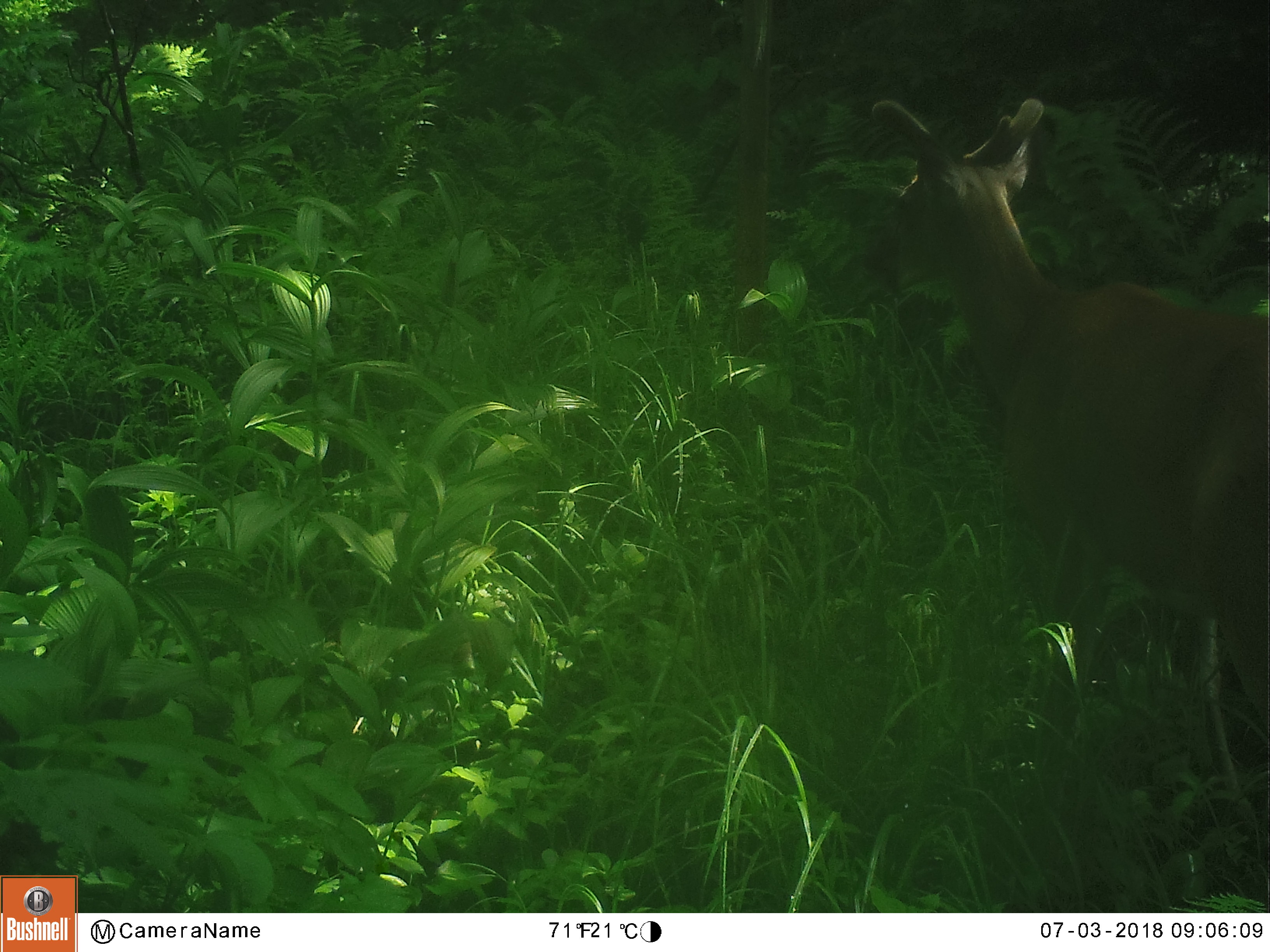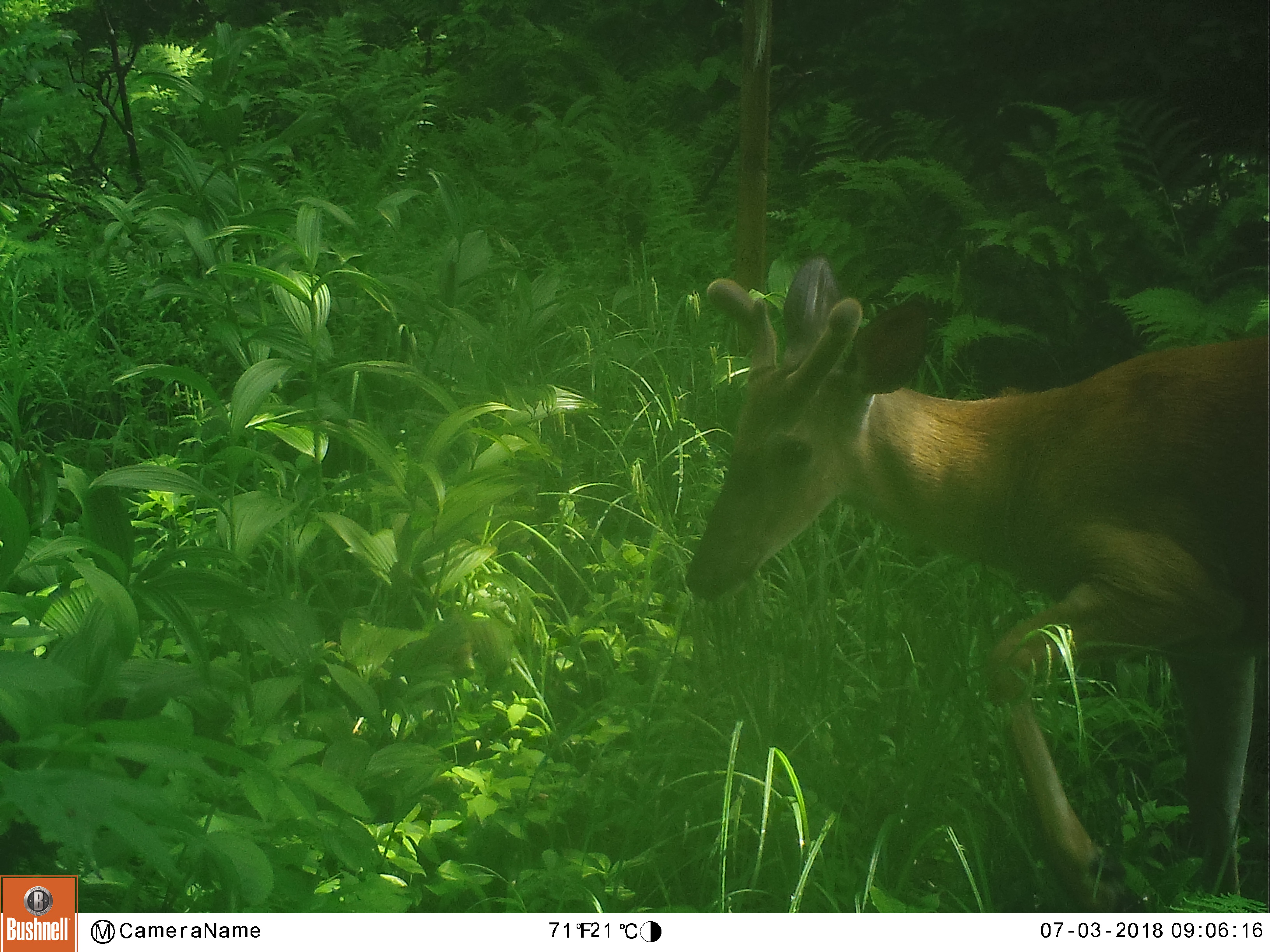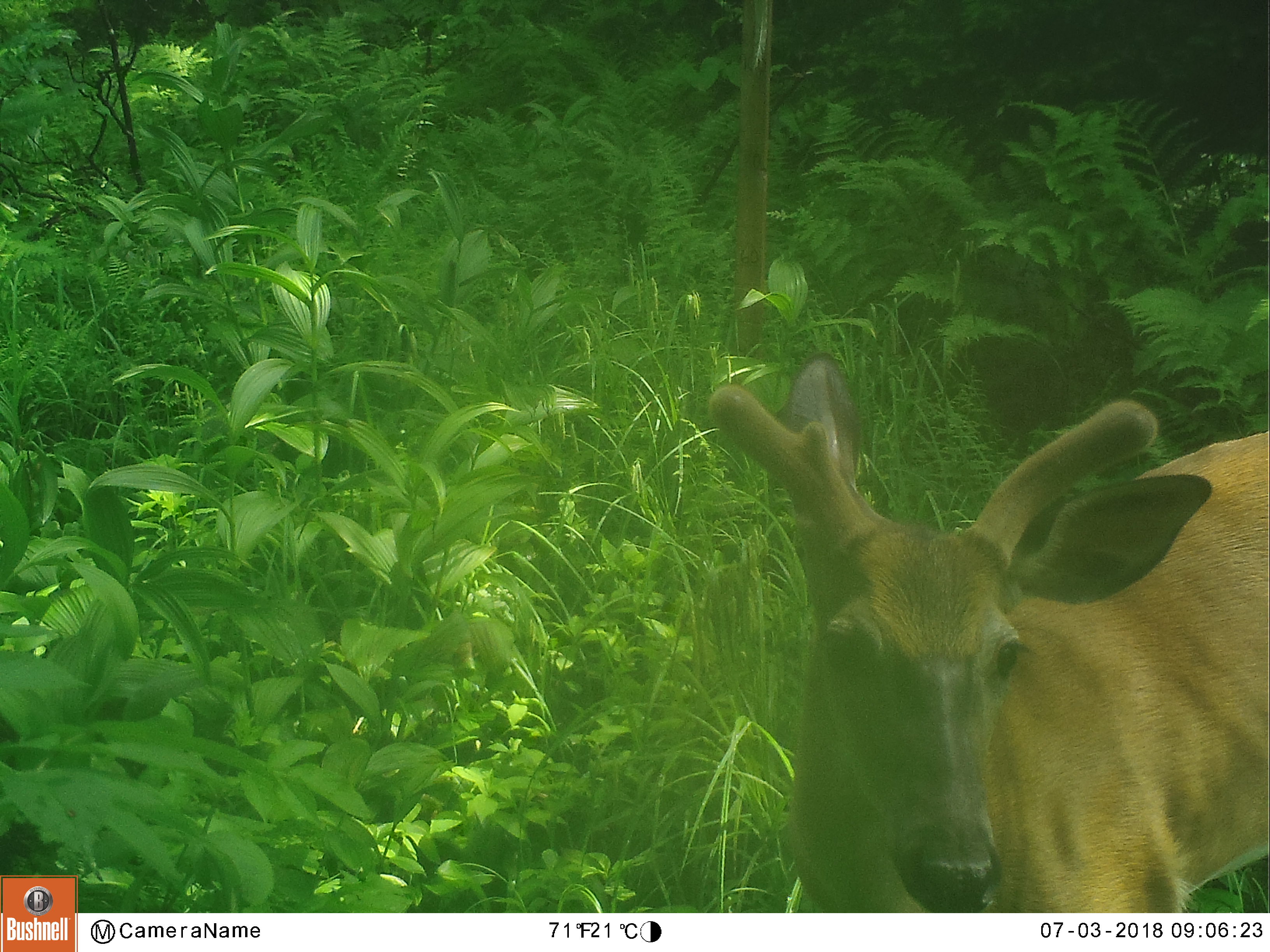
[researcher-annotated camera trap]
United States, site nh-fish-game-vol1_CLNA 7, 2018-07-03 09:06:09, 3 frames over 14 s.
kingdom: Animalia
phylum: Chordata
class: Mammalia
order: Artiodactyla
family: Cervidae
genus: Odocoileus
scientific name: Odocoileus virginianus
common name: white-tailed deer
White-tailed deer (Odocoileus virginianus).